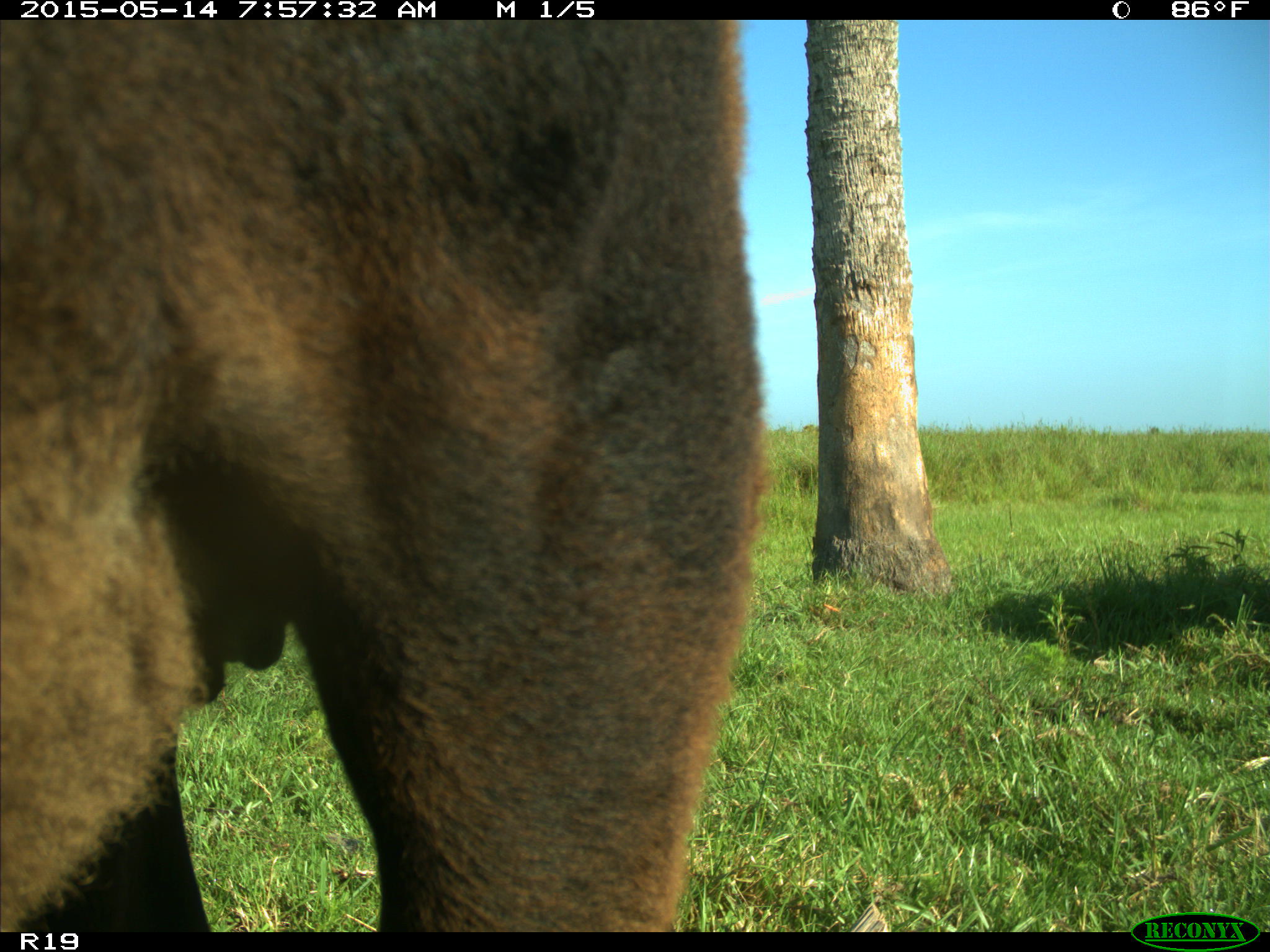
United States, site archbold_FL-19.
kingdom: Animalia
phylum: Chordata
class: Mammalia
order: Artiodactyla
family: Bovidae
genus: Bos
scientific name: Bos taurus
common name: domestic cow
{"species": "Bos taurus (domestic cow)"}